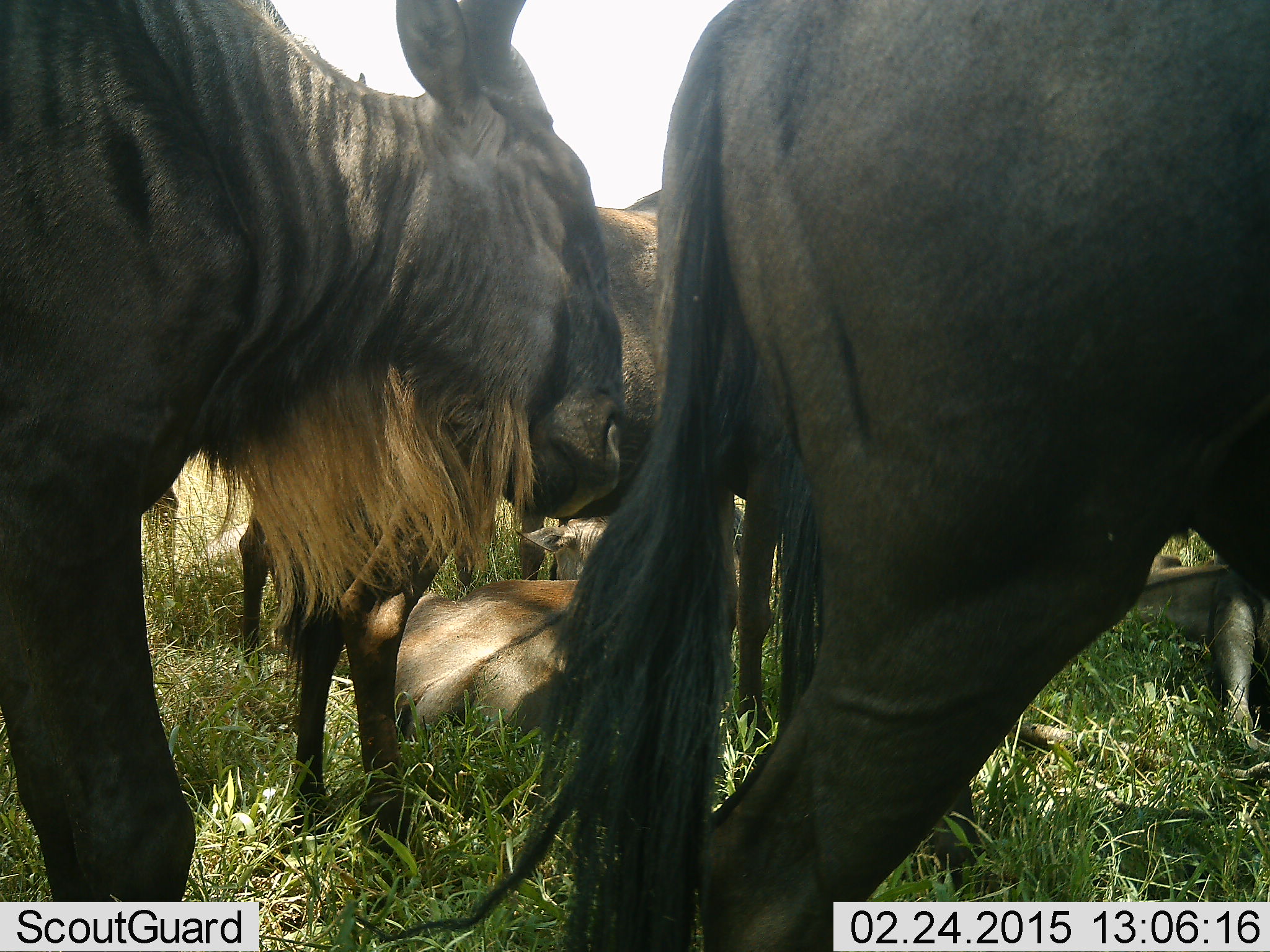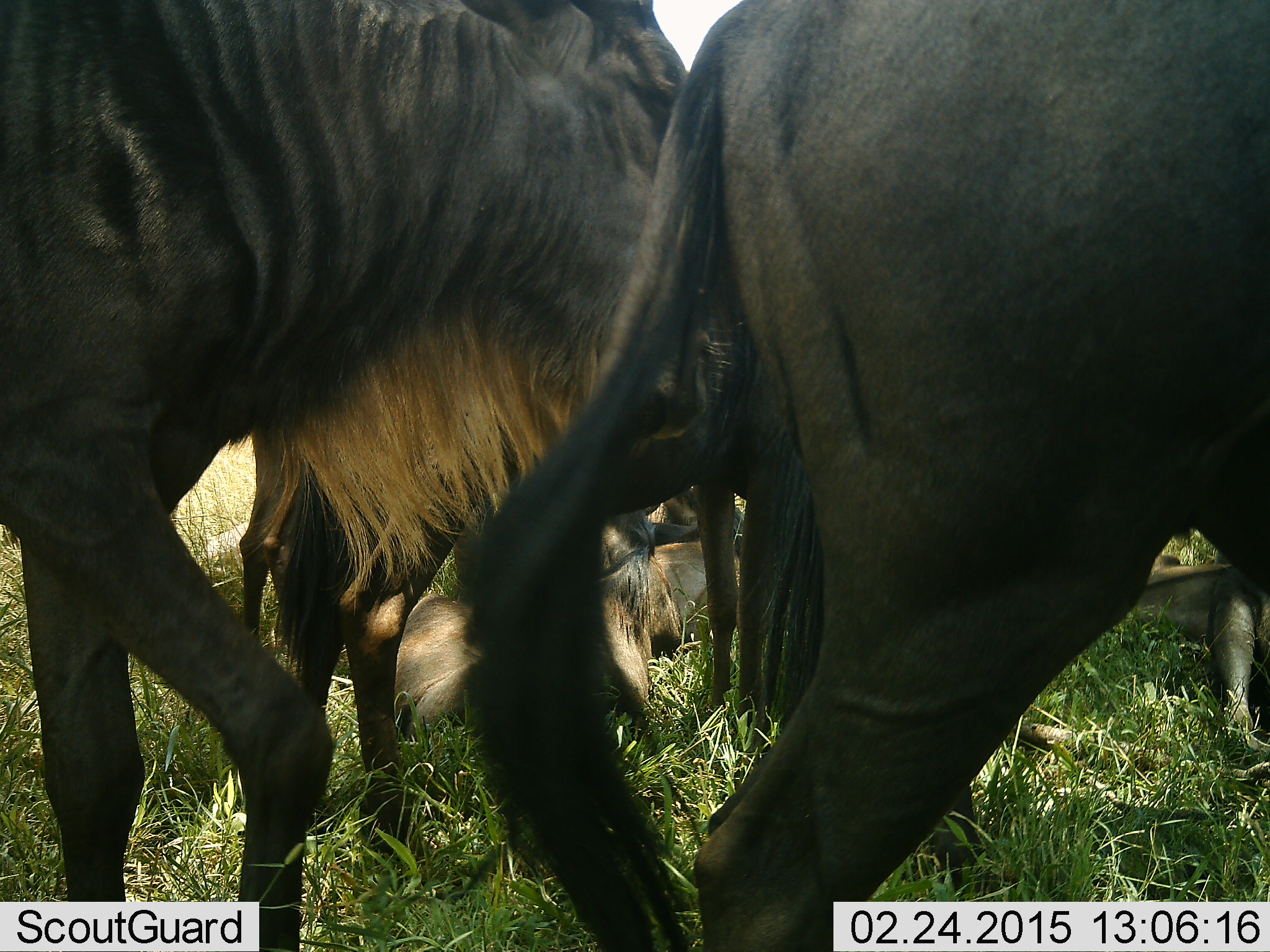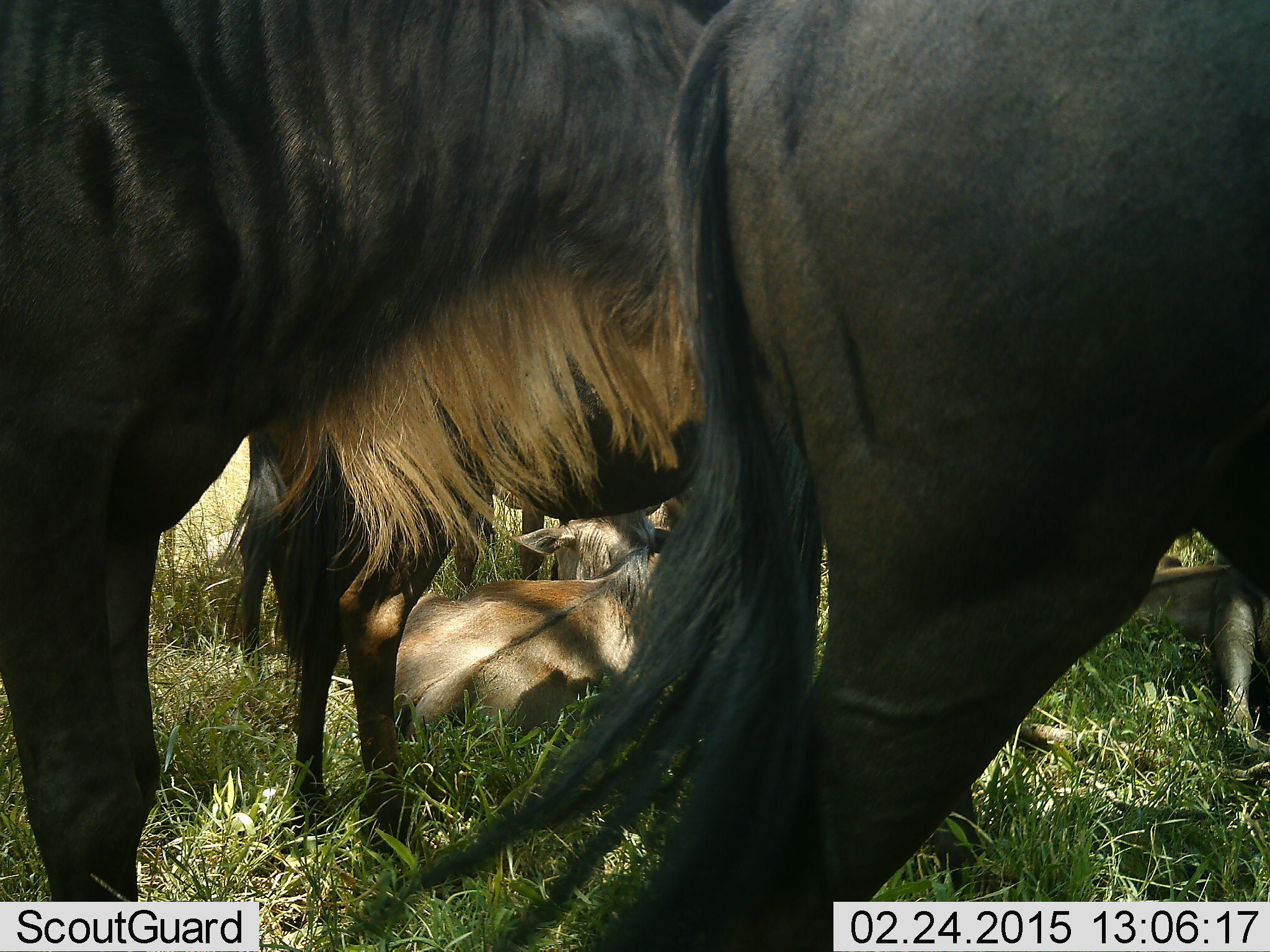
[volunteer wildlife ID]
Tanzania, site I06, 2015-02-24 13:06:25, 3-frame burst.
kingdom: Animalia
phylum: Chordata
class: Mammalia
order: Artiodactyla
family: Bovidae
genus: Connochaetes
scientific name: Connochaetes taurinus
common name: blue wildebeest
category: wildebeest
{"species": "wildebeest (blue wildebeest) (Connochaetes taurinus)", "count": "6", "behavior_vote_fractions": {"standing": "100%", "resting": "80%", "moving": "20%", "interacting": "0%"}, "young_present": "10%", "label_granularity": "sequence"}